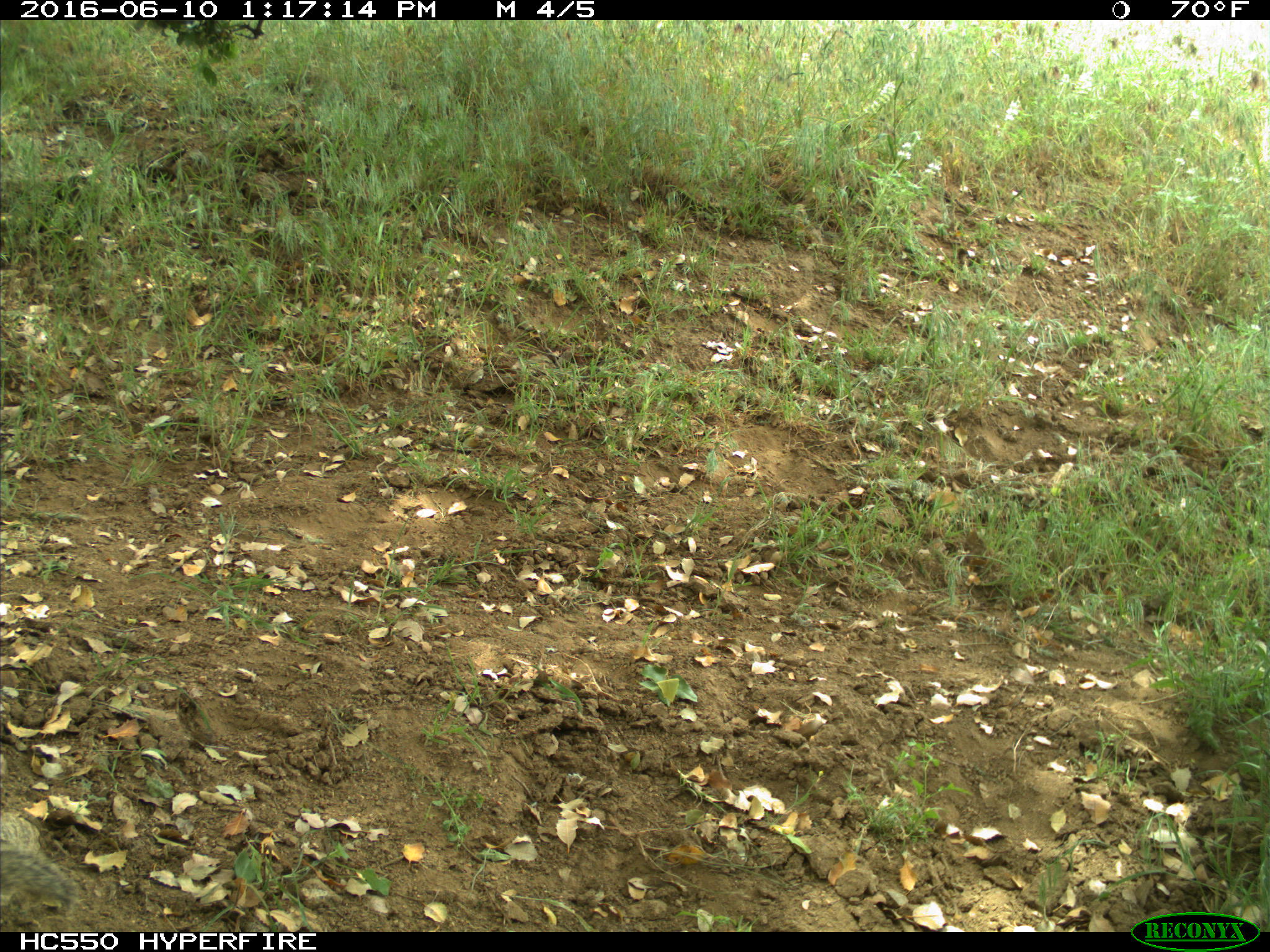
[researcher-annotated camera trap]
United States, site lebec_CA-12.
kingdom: Animalia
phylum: Chordata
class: Mammalia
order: Rodentia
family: Sciuridae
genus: Otospermophilus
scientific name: Otospermophilus beecheyi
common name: california ground squirrel